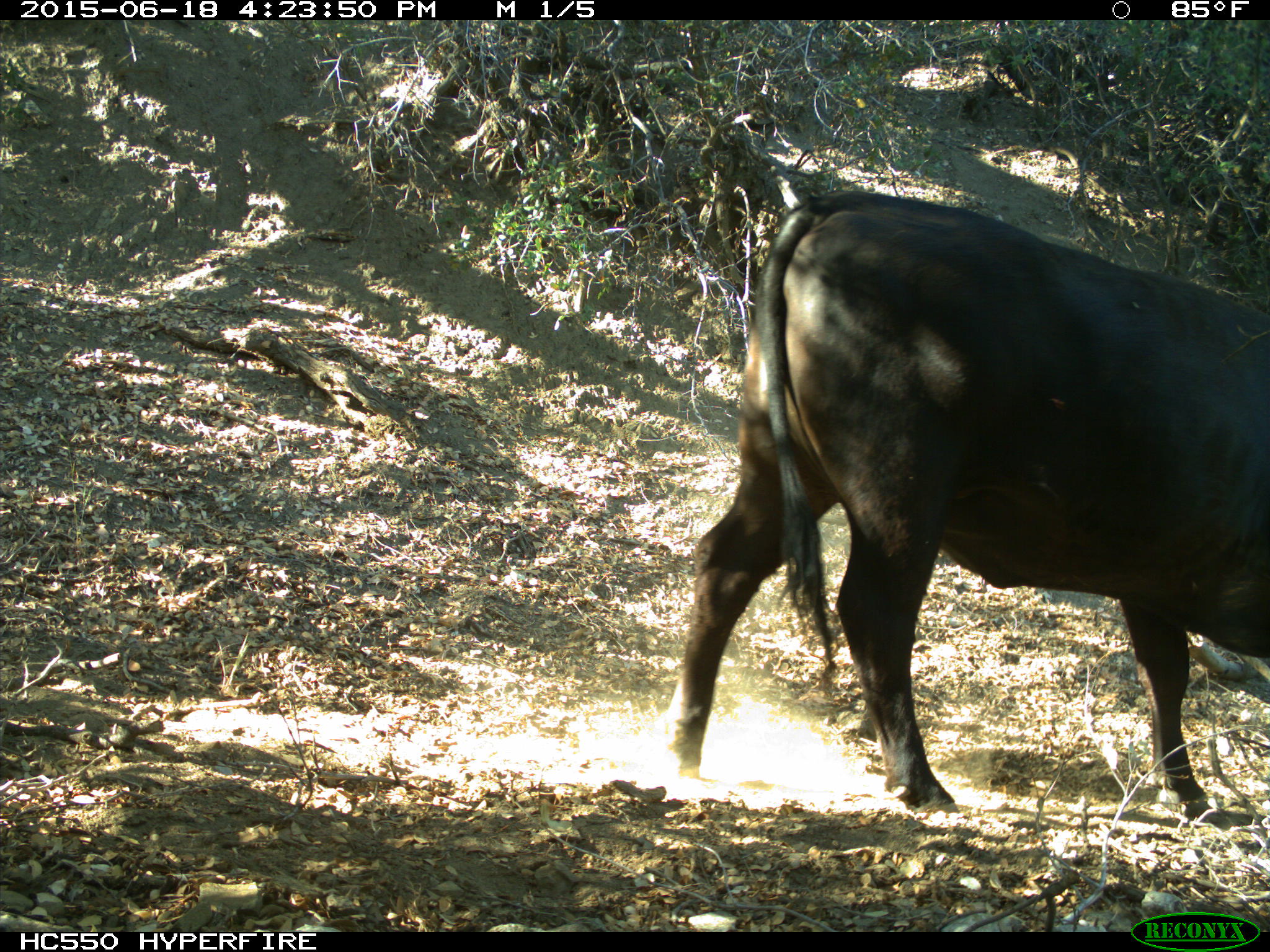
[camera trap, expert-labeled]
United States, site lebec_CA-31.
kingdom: Animalia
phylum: Chordata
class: Mammalia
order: Artiodactyla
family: Bovidae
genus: Bos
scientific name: Bos taurus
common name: domestic cow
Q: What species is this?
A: Bos taurus (domestic cow).